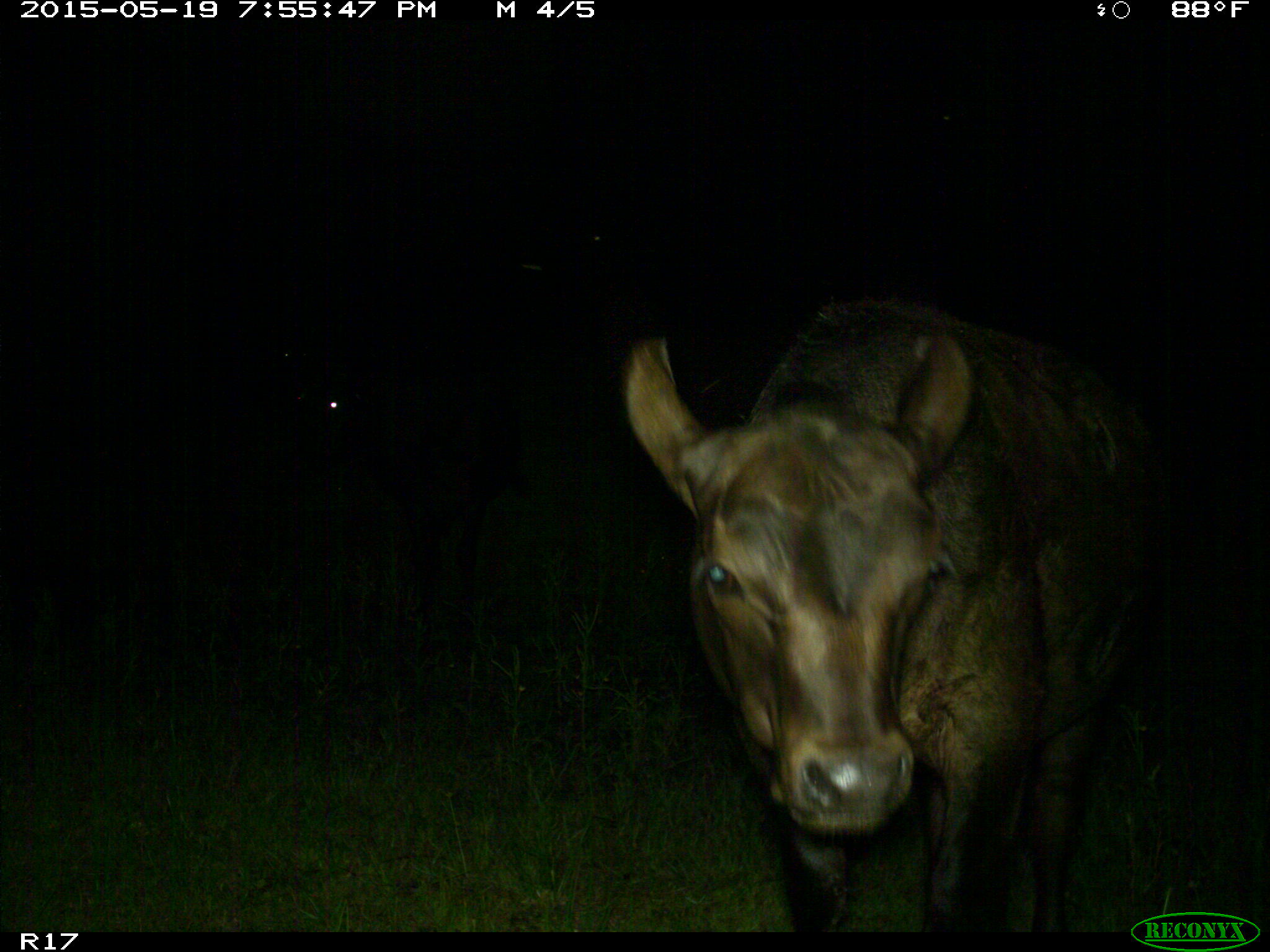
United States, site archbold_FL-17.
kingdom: Animalia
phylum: Chordata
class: Mammalia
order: Artiodactyla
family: Bovidae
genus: Bos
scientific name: Bos taurus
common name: domestic cow